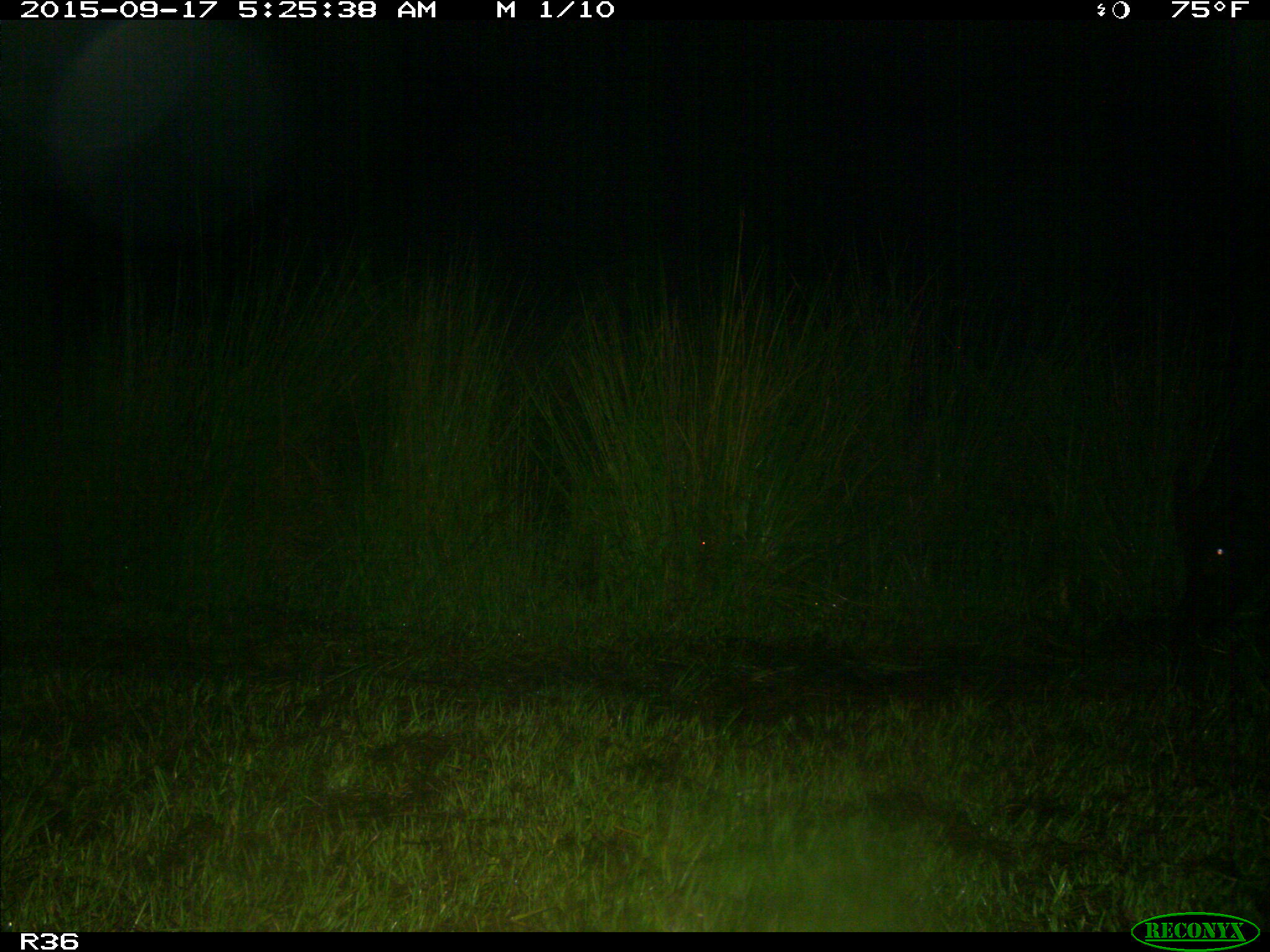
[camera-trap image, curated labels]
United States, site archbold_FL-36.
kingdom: Animalia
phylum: Chordata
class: Mammalia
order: Artiodactyla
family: Suidae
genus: Sus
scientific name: Sus scrofa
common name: wild boar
Sus scrofa (wild boar).